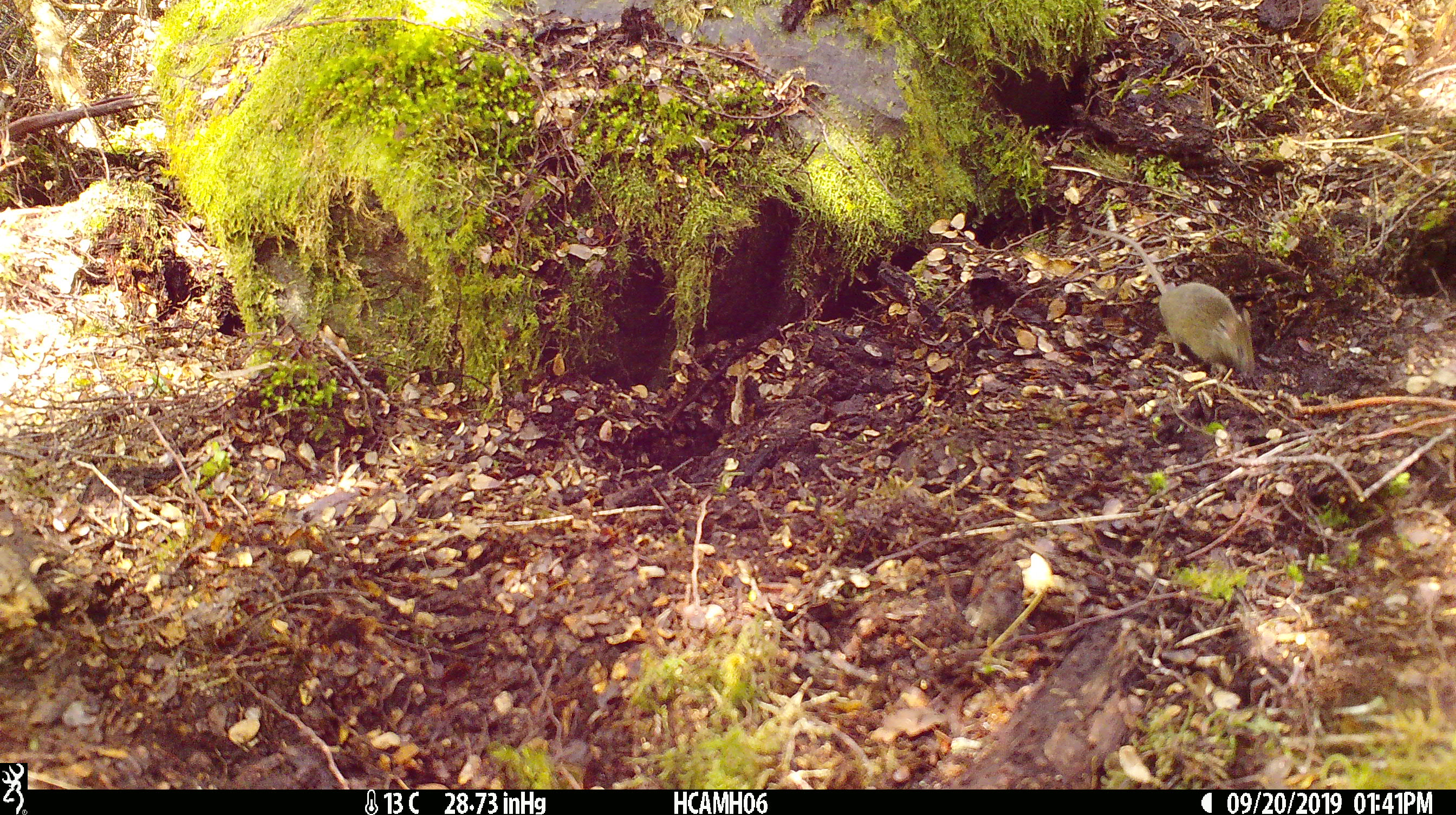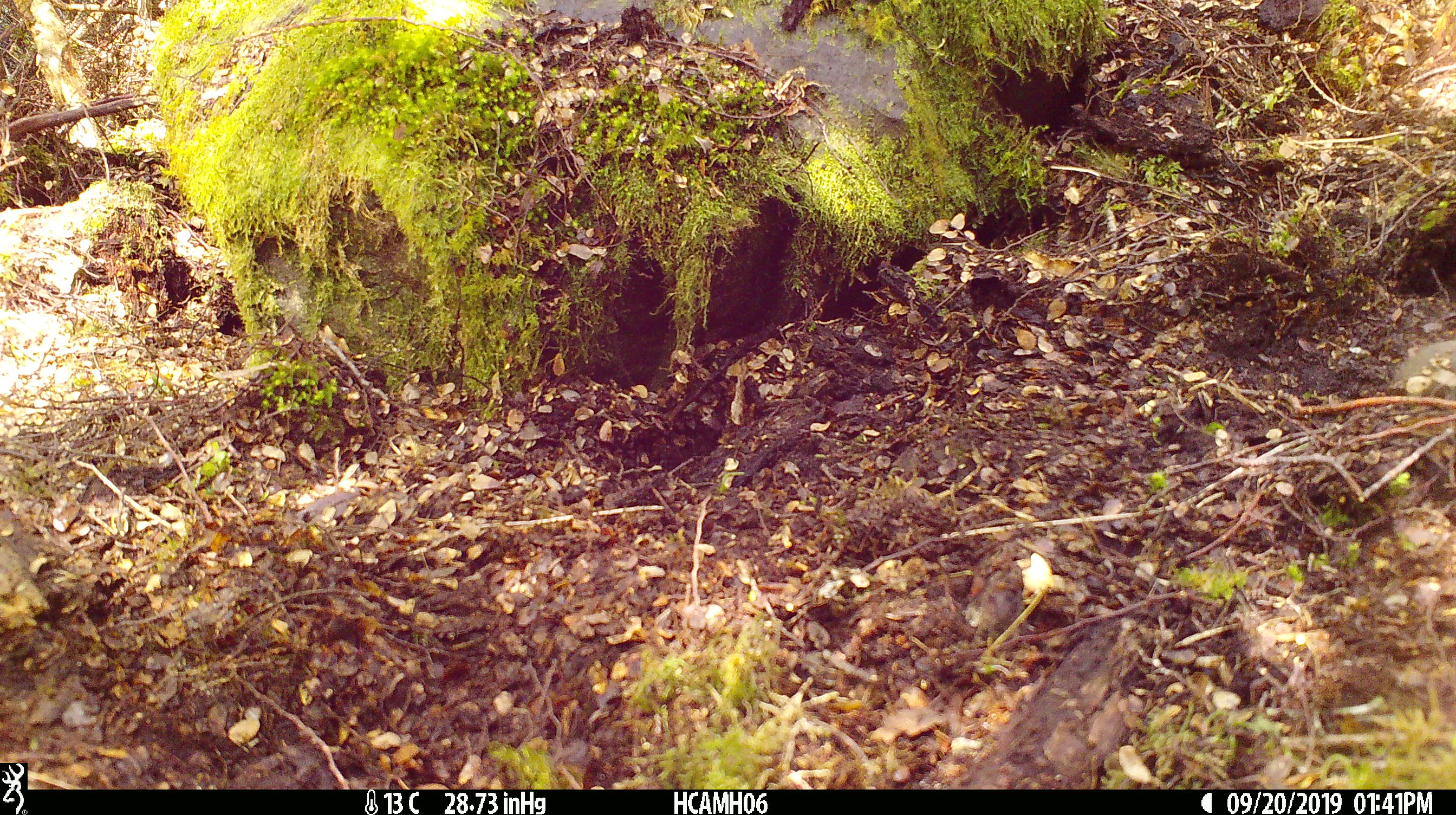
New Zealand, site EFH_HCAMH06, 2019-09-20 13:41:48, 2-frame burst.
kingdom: Animalia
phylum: Chordata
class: Mammalia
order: Rodentia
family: Muridae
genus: Mus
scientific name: Mus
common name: mouse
Mouse (Mus).